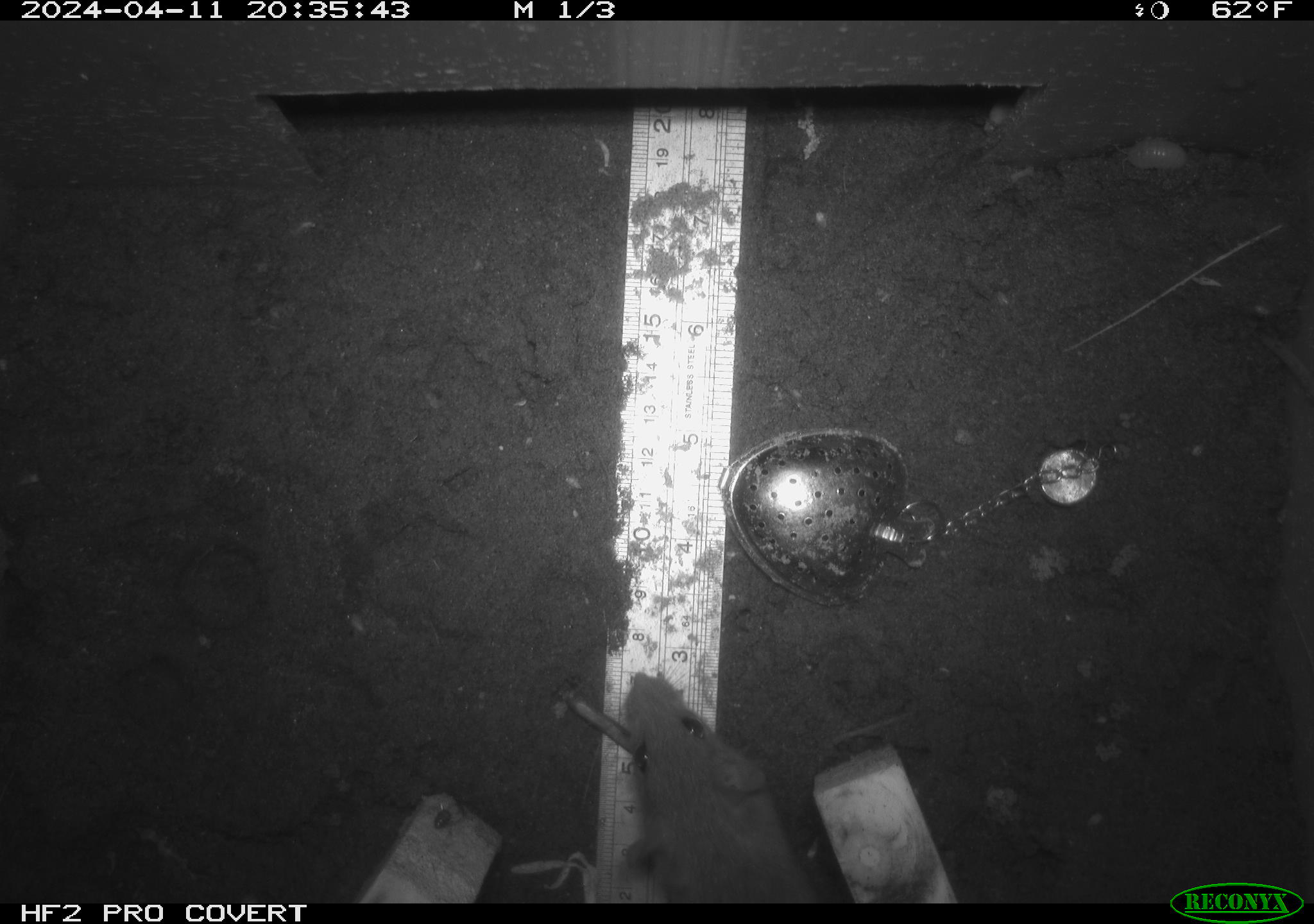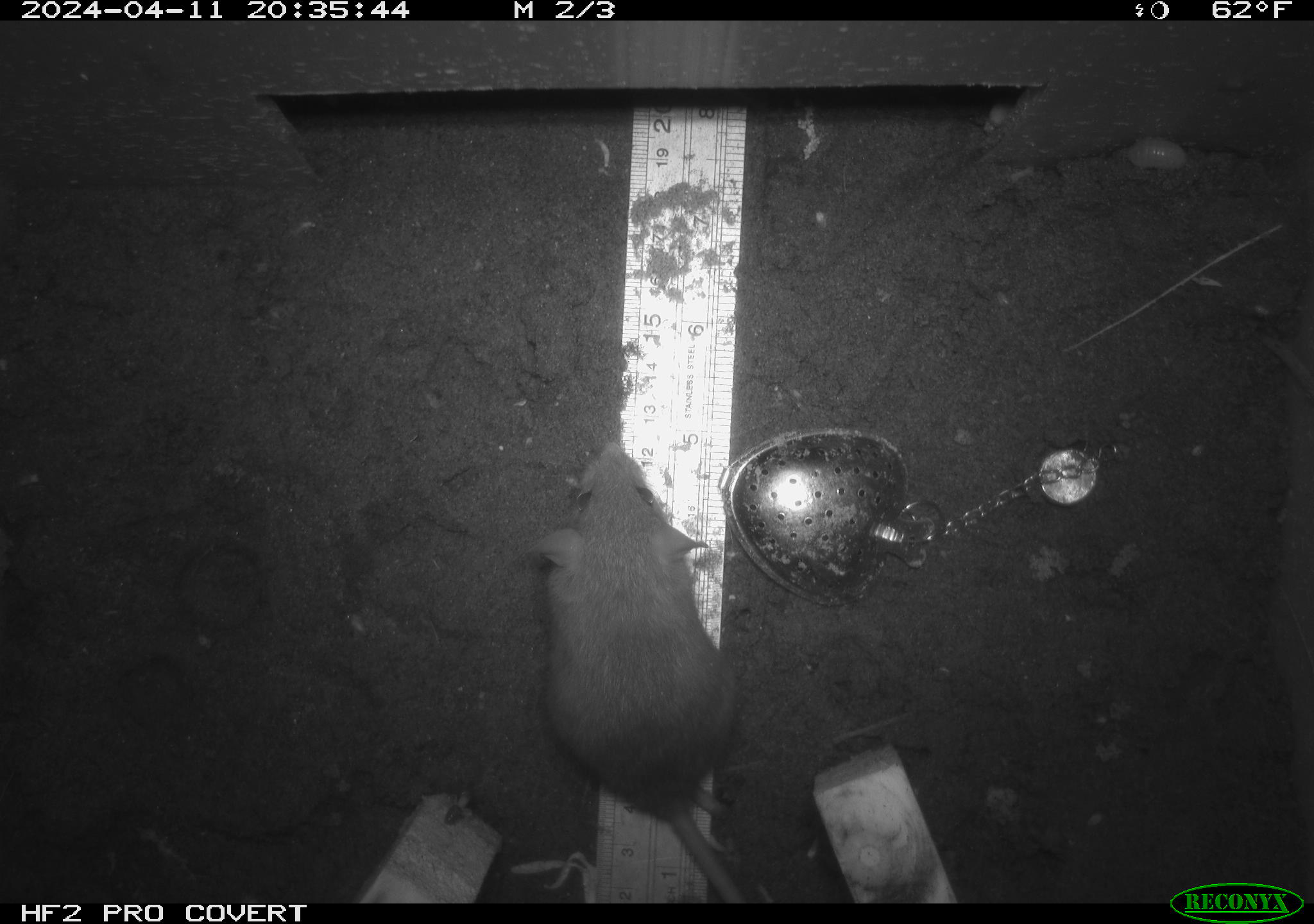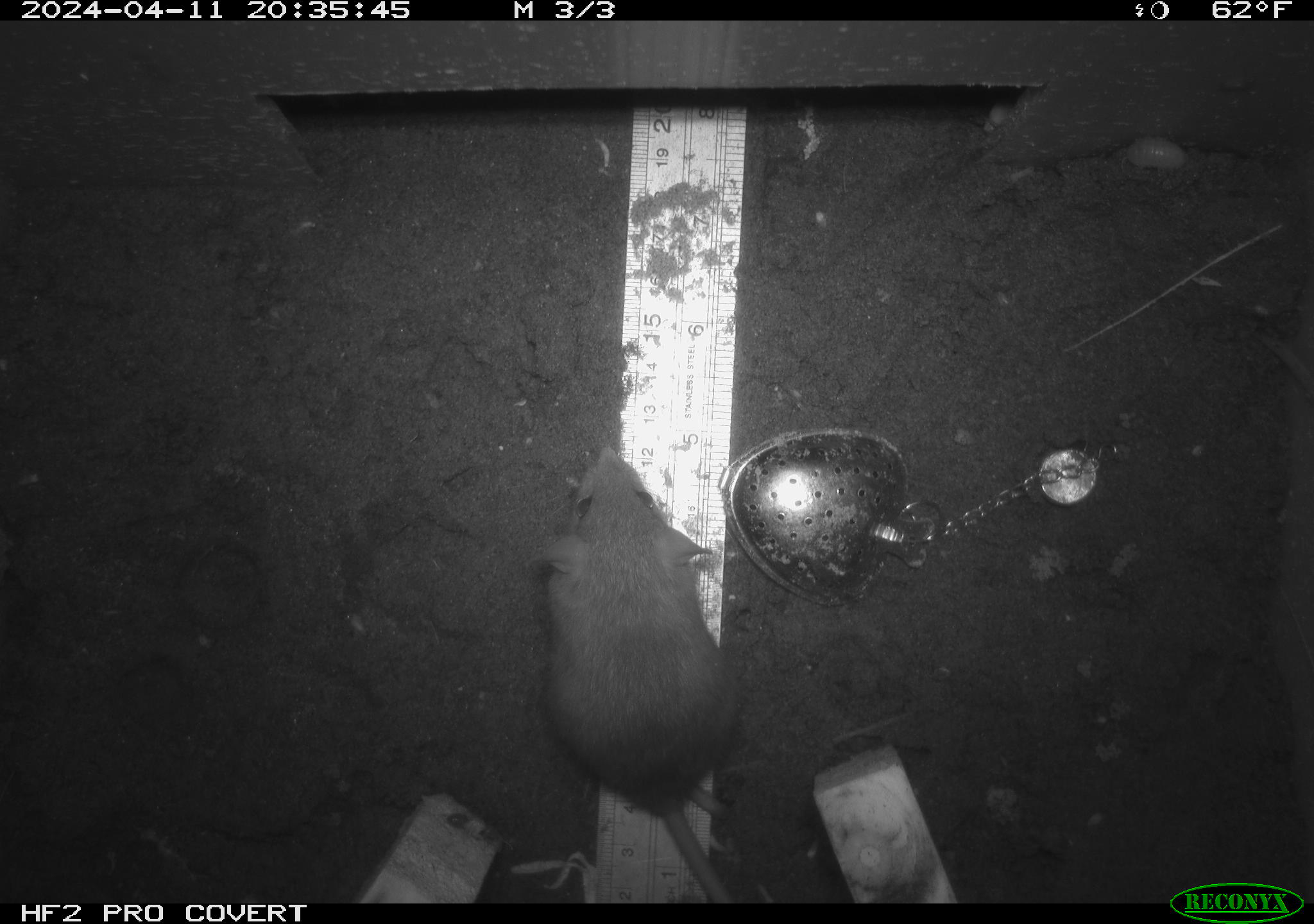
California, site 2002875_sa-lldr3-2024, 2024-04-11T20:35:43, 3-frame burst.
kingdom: Animalia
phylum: Chordata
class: Mammalia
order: Rodentia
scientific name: Rodentia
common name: rodent